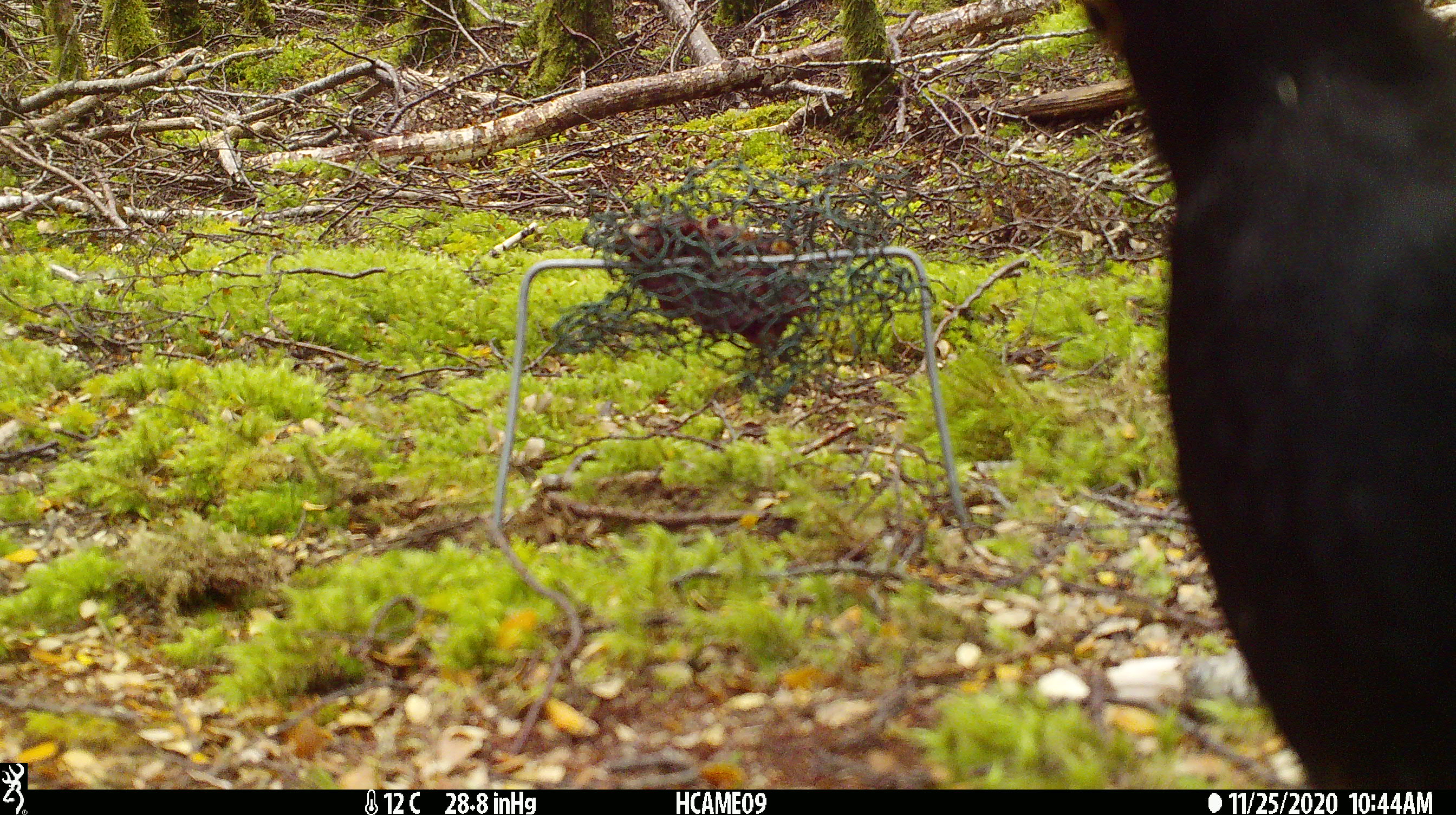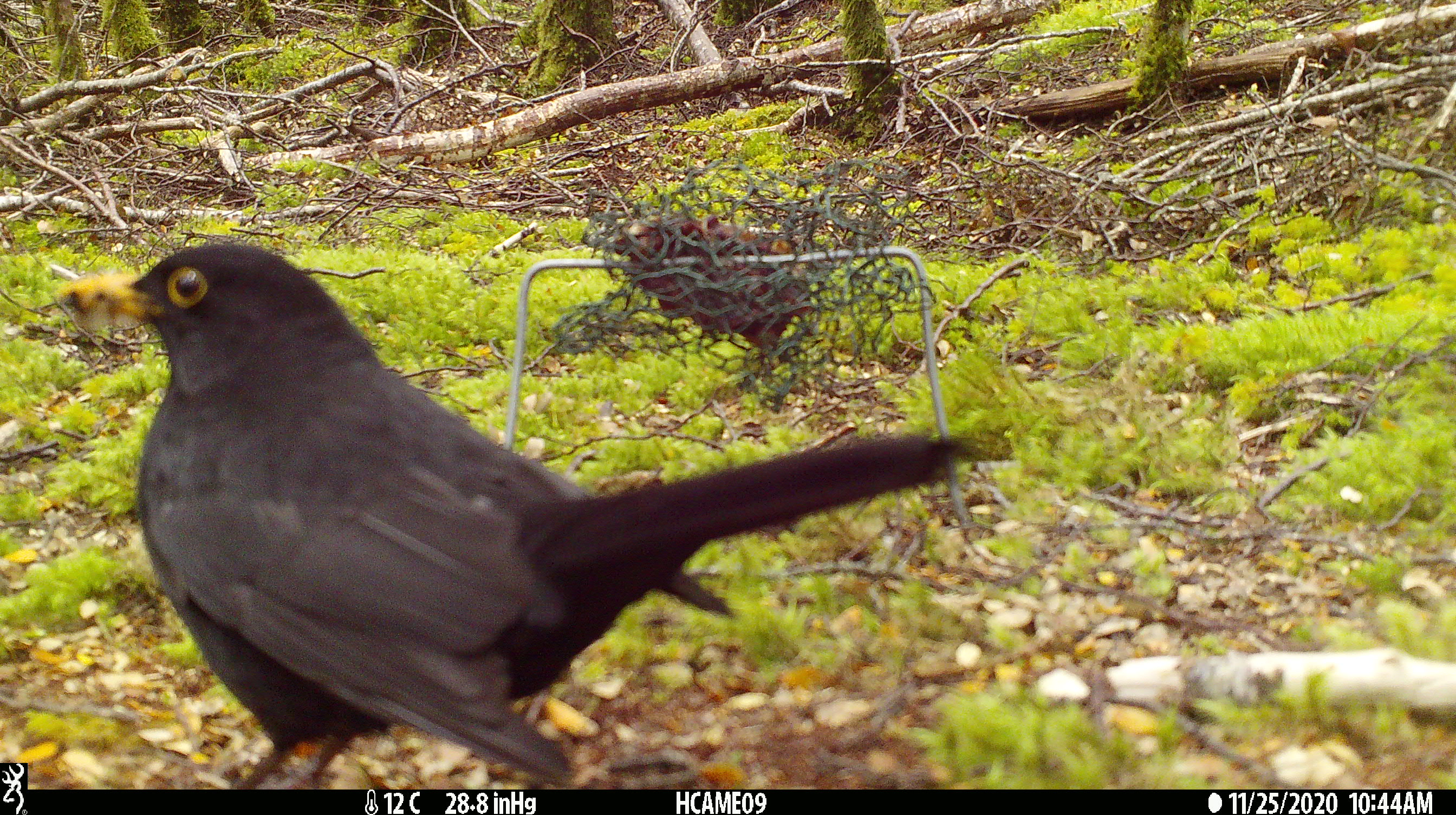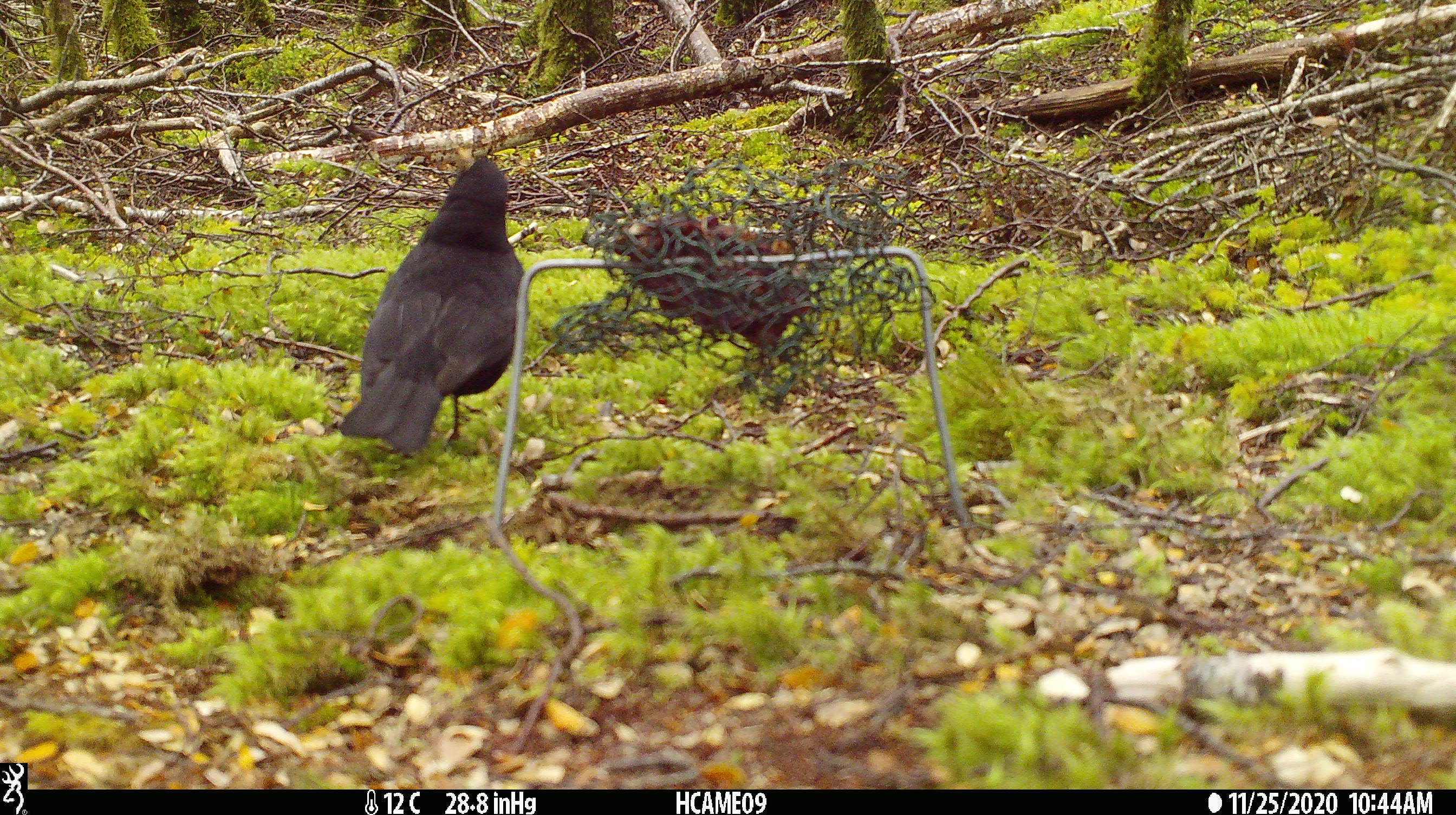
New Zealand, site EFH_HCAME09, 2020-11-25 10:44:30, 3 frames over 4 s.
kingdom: Animalia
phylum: Chordata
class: Aves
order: Passeriformes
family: Turdidae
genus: Turdus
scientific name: Turdus merula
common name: eurasian blackbird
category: blackbird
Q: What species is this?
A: Blackbird (eurasian blackbird) (Turdus merula).